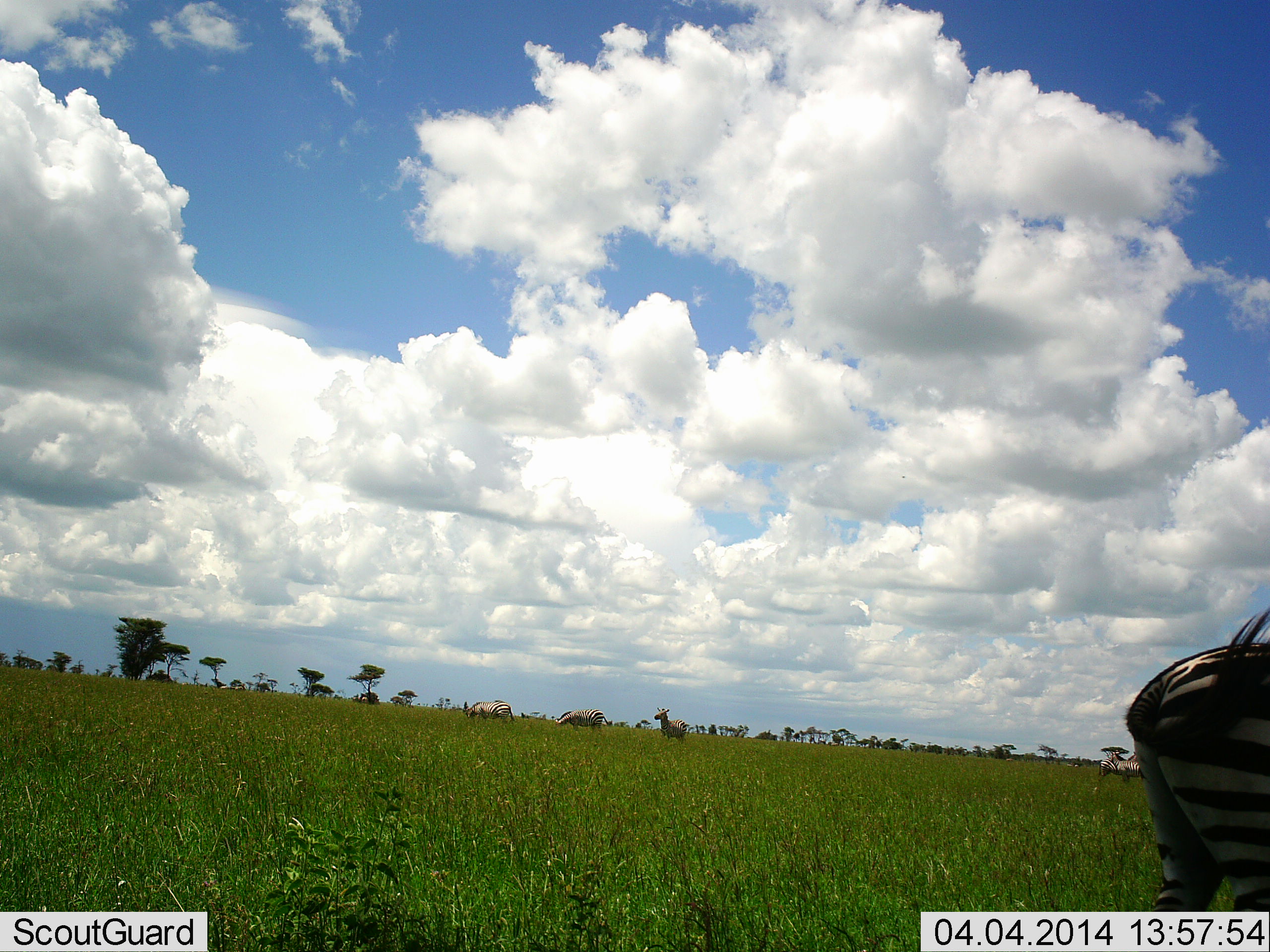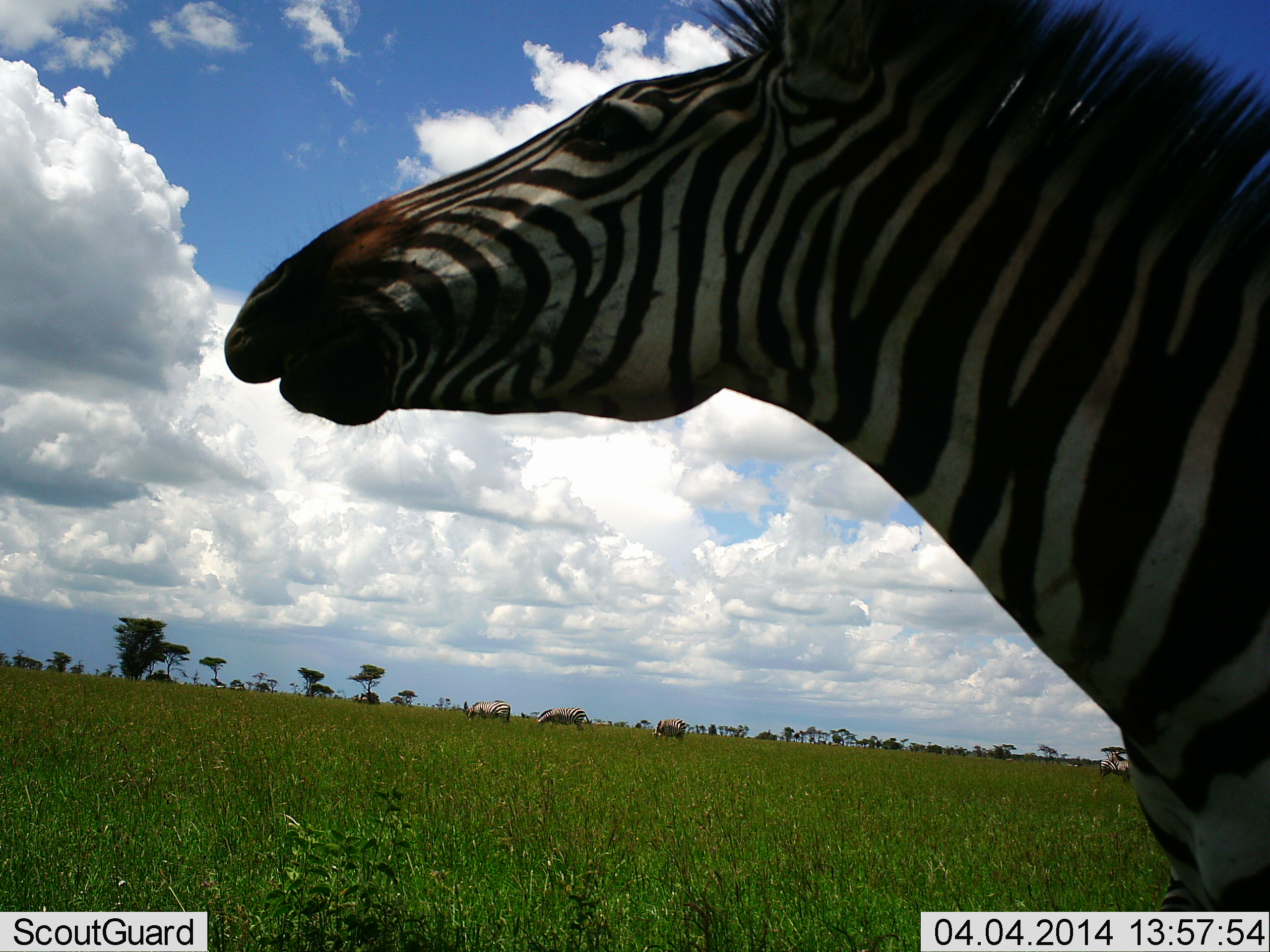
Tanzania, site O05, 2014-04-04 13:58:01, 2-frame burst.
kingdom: Animalia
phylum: Chordata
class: Mammalia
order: Perissodactyla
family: Equidae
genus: Equus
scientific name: Equus quagga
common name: plains zebra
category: zebra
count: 2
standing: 72%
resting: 4%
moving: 33%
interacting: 12%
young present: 0%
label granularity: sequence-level